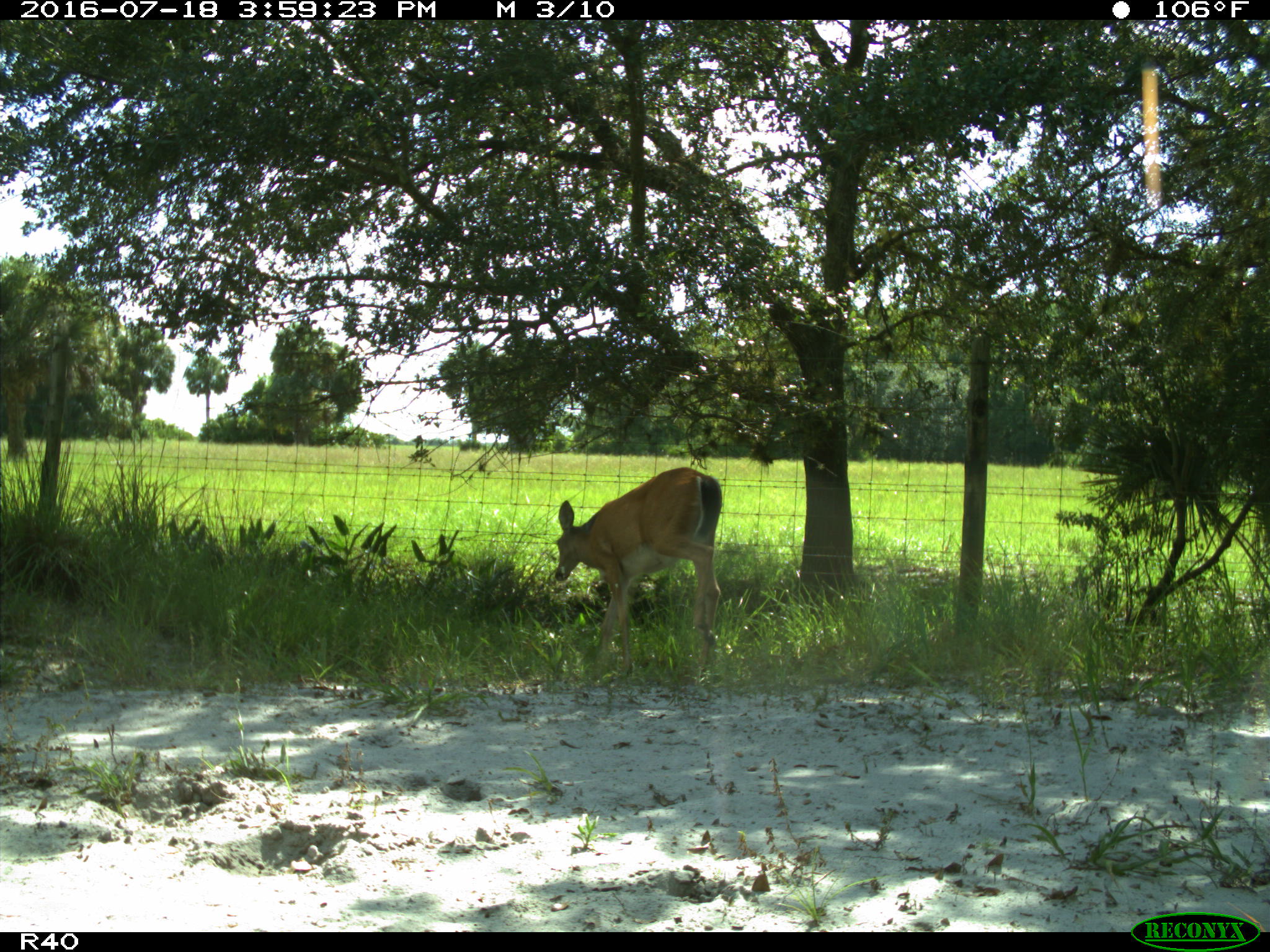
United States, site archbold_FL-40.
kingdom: Animalia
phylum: Chordata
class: Mammalia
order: Artiodactyla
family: Cervidae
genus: Odocoileus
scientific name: Odocoileus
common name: deer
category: unidentified deer